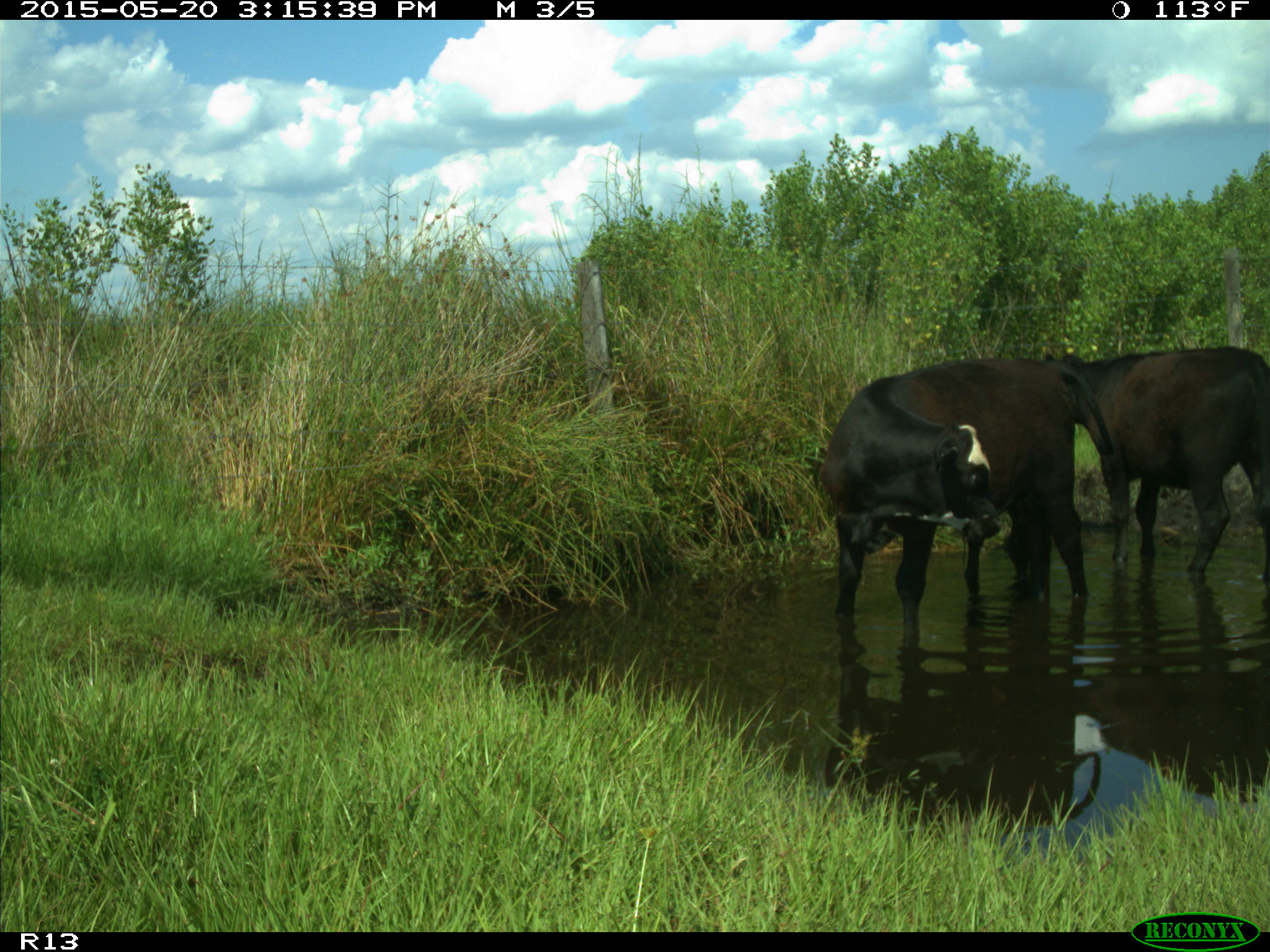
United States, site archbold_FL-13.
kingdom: Animalia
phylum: Chordata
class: Mammalia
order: Artiodactyla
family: Bovidae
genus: Bos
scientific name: Bos taurus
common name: domestic cow